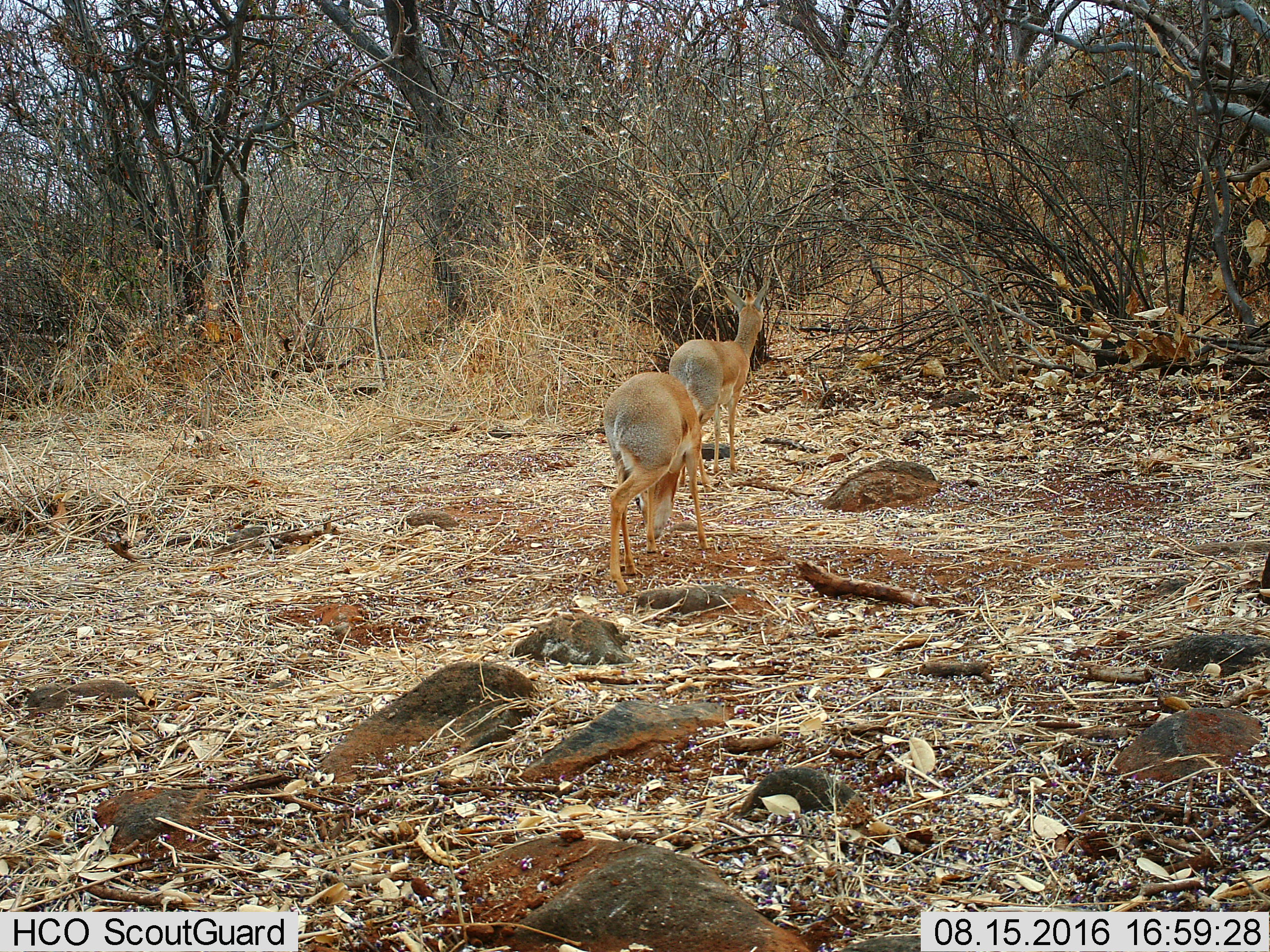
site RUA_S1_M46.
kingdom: Animalia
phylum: Chordata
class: Mammalia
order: Artiodactyla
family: Bovidae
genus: Madoqua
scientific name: Madoqua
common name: dik-dik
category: dikdik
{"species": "dikdik (dik-dik) (Madoqua)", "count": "2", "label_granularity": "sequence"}